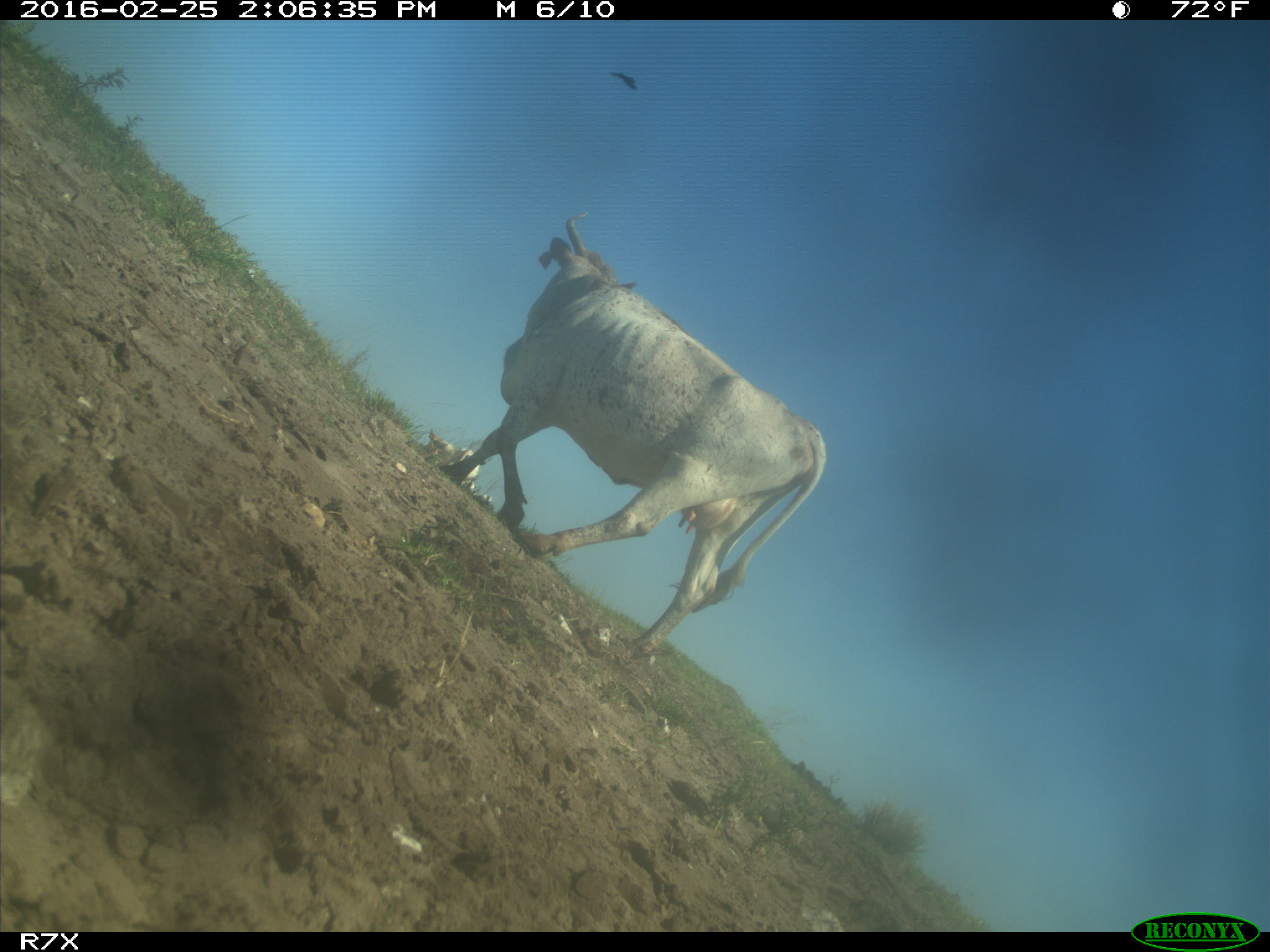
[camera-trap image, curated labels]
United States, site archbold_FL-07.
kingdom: Animalia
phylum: Chordata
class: Mammalia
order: Artiodactyla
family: Bovidae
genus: Bos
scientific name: Bos taurus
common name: domestic cow